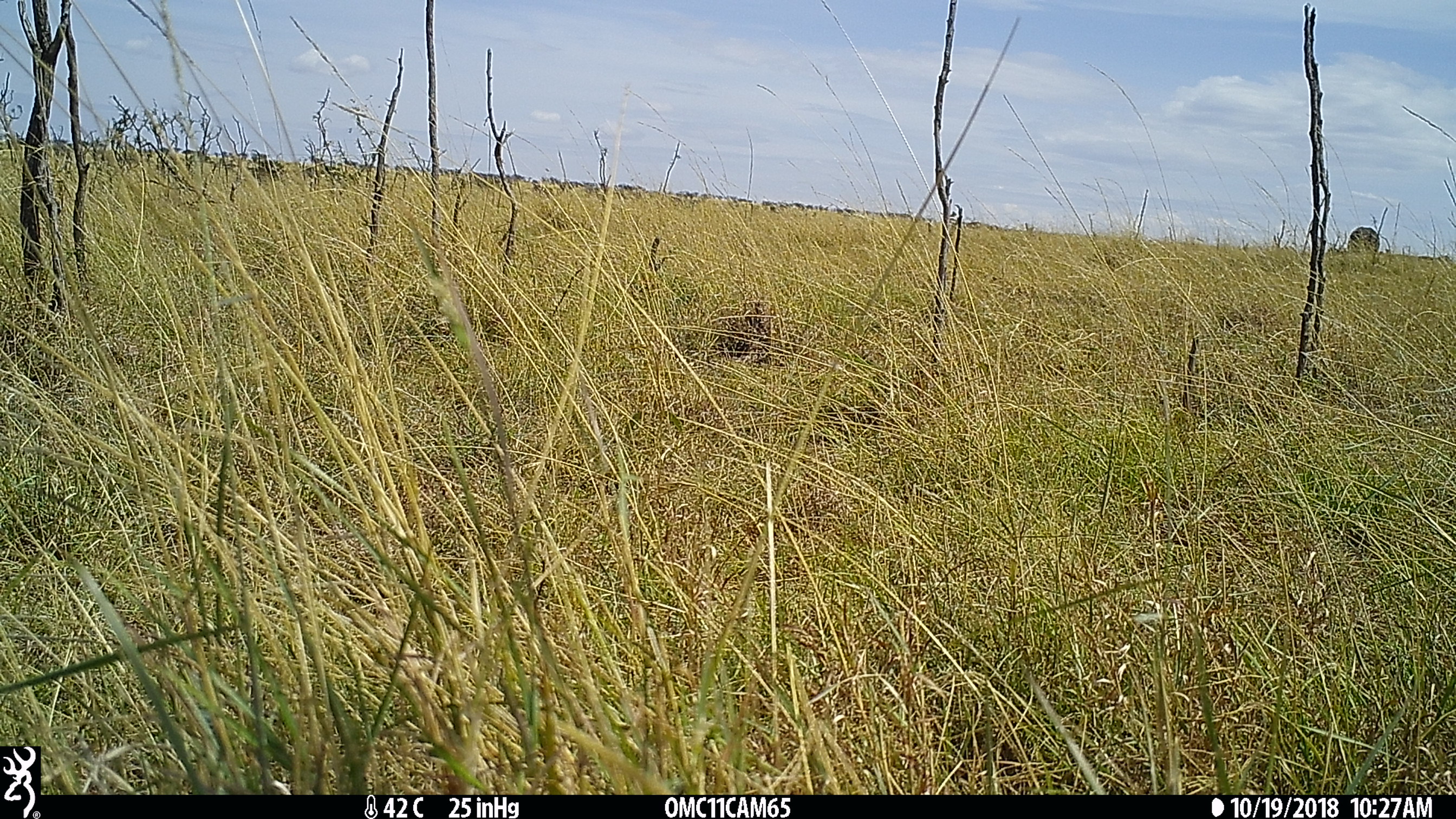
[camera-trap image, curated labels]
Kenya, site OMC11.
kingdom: Animalia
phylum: Chordata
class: Mammalia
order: Artiodactyla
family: Bovidae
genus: Syncerus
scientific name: Syncerus caffer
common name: buffalo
Buffalo (Syncerus caffer).